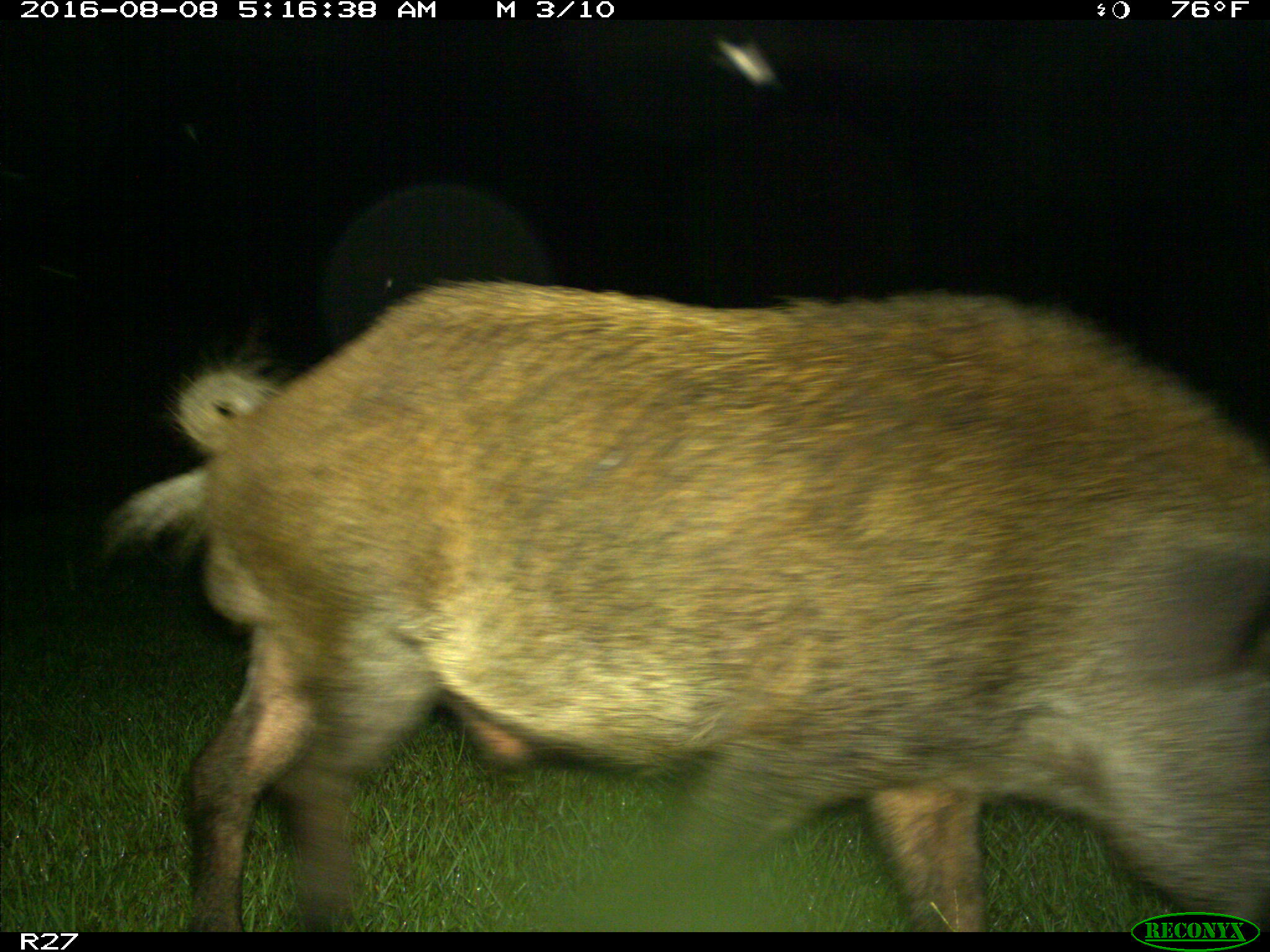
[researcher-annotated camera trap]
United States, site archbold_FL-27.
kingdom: Animalia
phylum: Chordata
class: Mammalia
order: Artiodactyla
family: Suidae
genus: Sus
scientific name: Sus scrofa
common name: wild boar